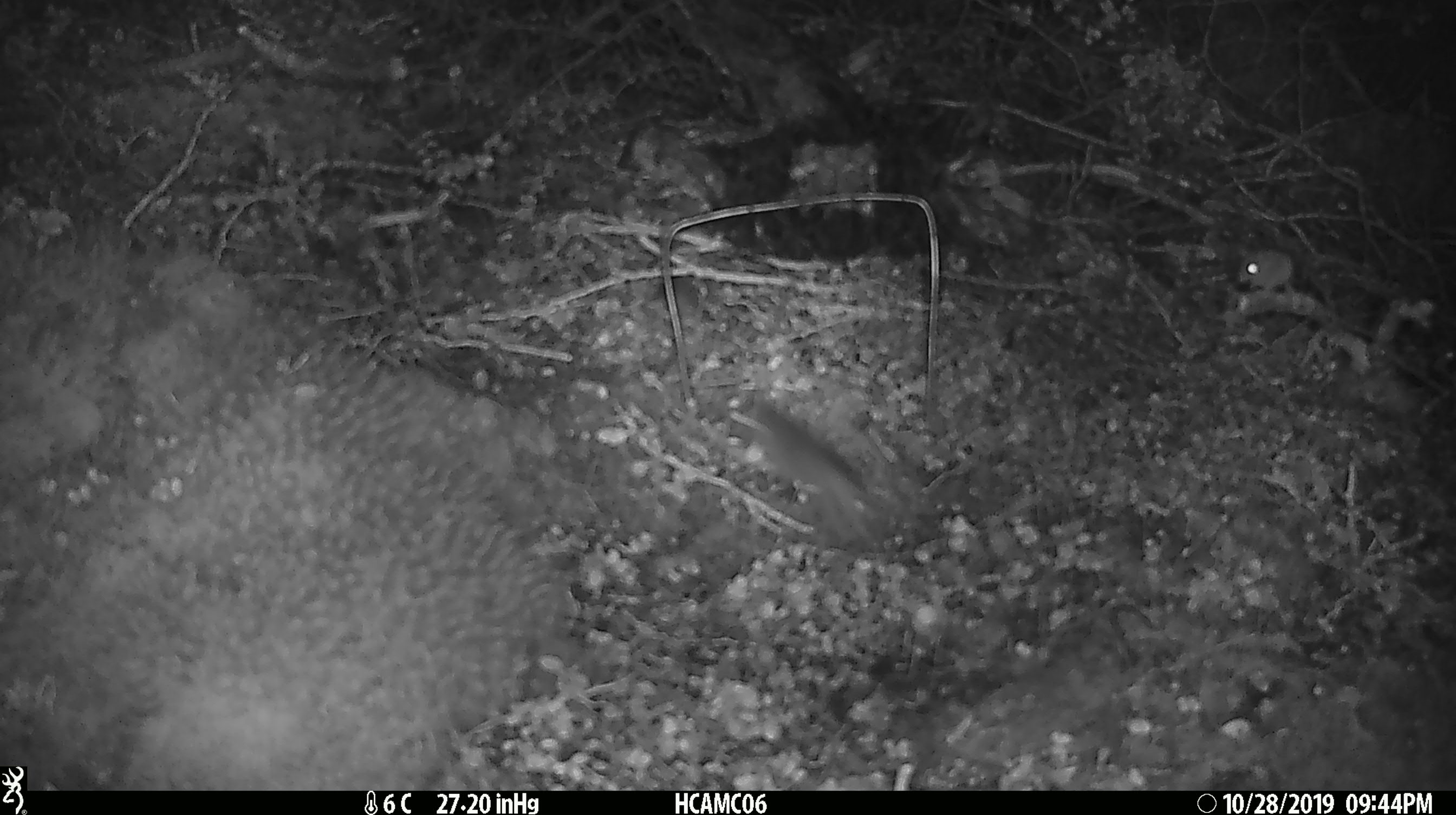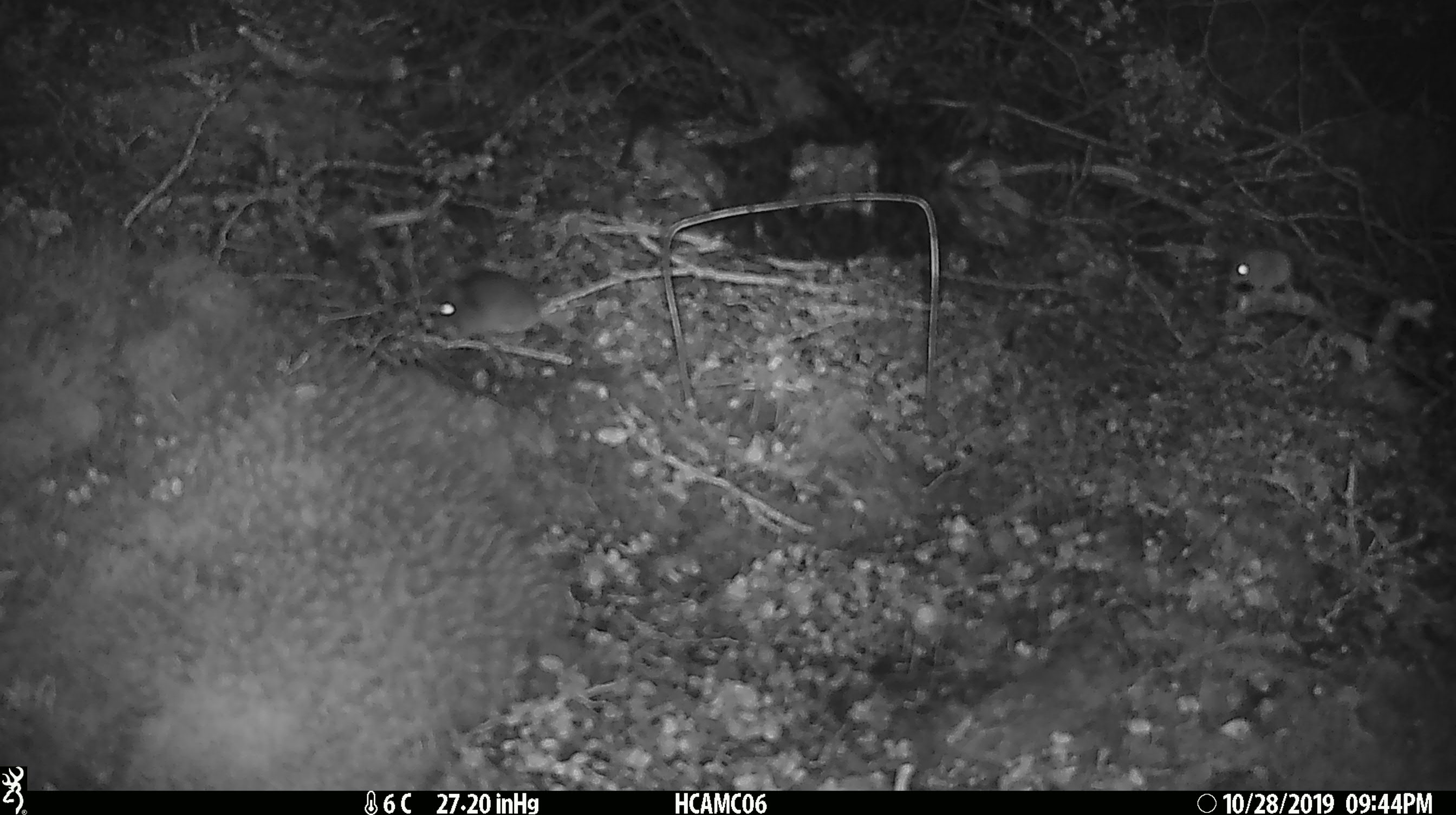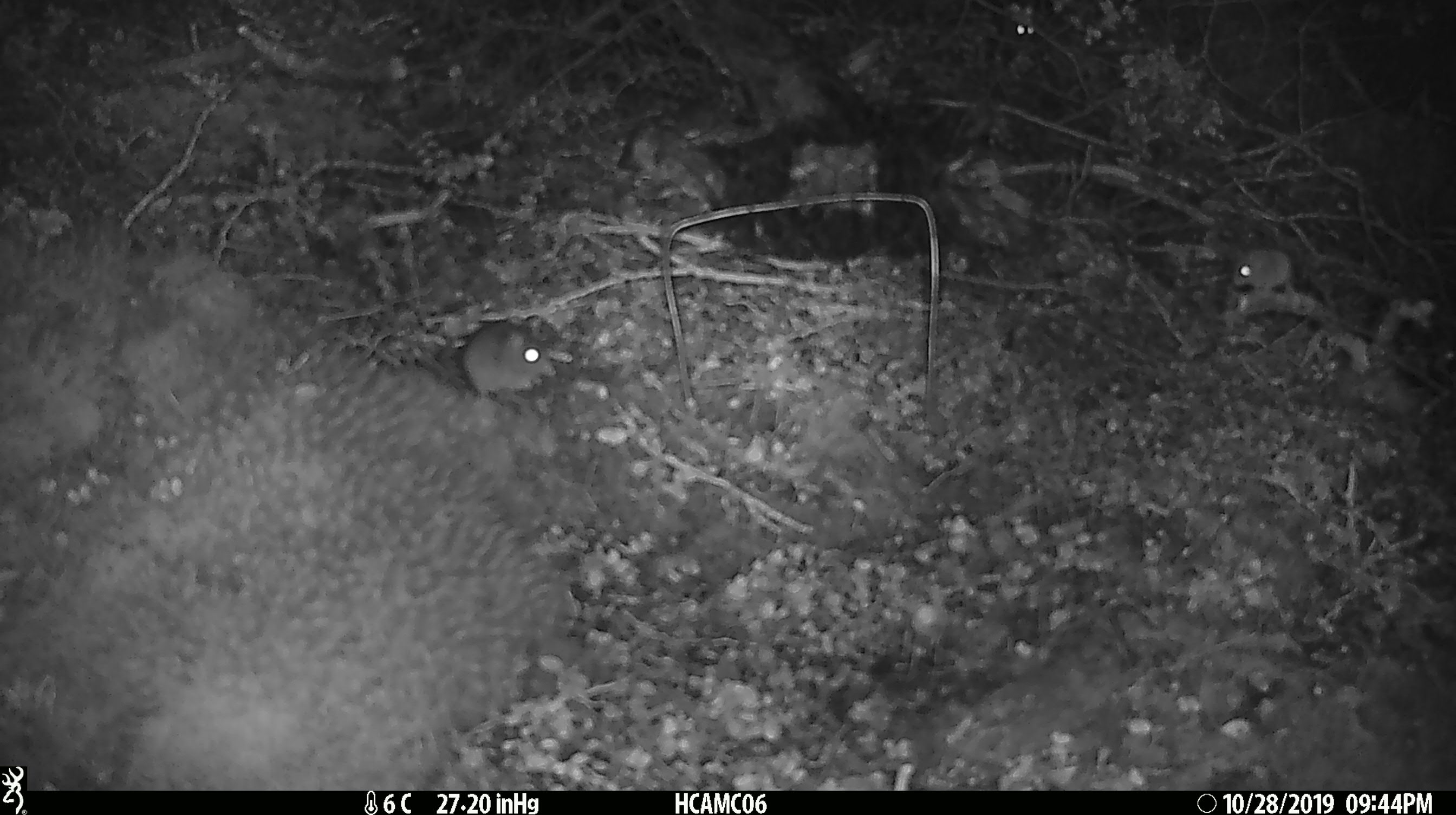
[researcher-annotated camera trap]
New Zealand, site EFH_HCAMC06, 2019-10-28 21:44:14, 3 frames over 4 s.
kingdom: Animalia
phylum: Chordata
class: Mammalia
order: Rodentia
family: Muridae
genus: Mus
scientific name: Mus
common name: mouse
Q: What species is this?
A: Mouse (Mus).